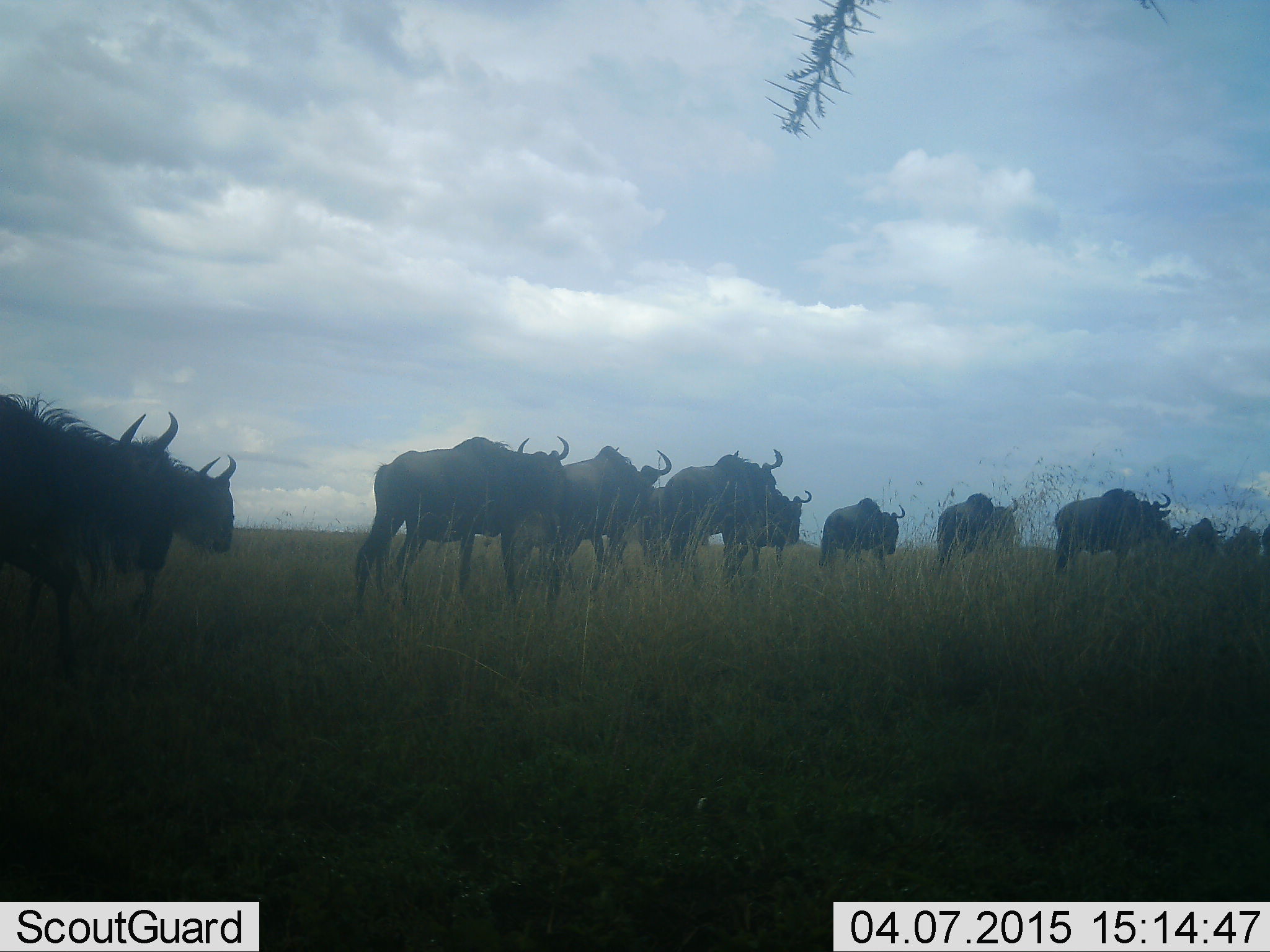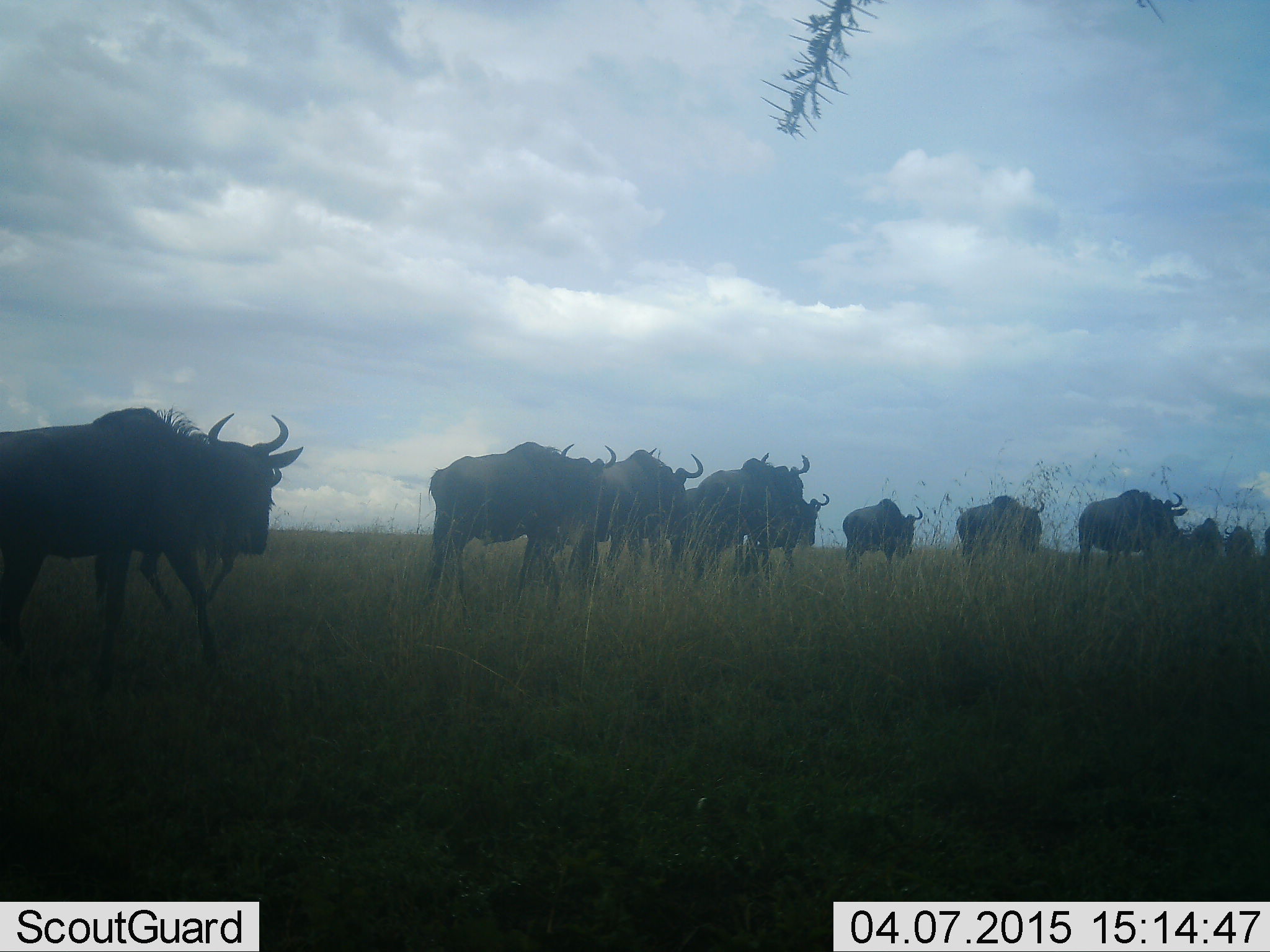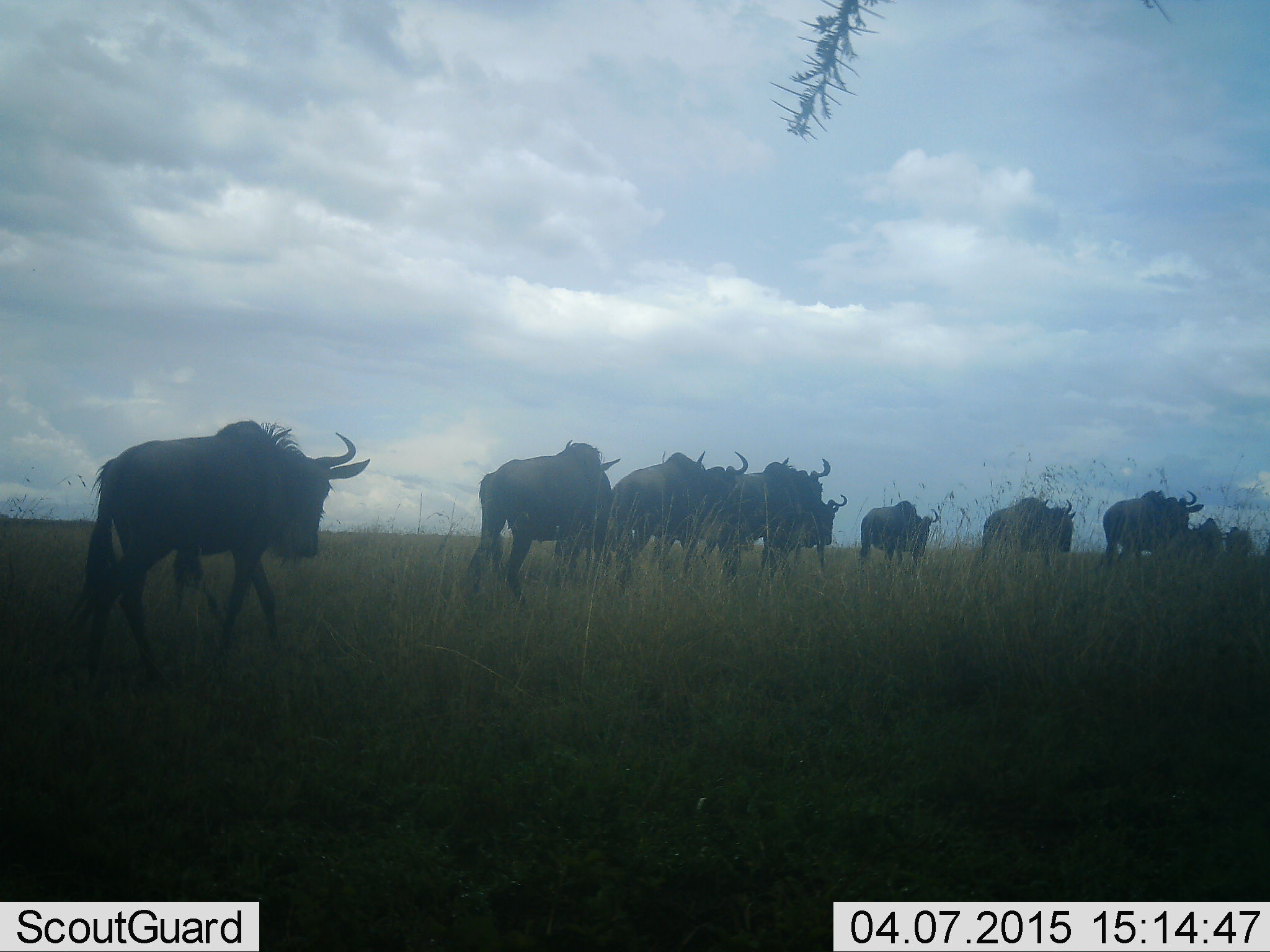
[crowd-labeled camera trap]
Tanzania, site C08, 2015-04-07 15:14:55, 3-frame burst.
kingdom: Animalia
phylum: Chordata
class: Mammalia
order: Artiodactyla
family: Bovidae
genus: Connochaetes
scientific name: Connochaetes taurinus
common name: blue wildebeest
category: wildebeest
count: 11-50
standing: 0%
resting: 0%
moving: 100%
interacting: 0%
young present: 0%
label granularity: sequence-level